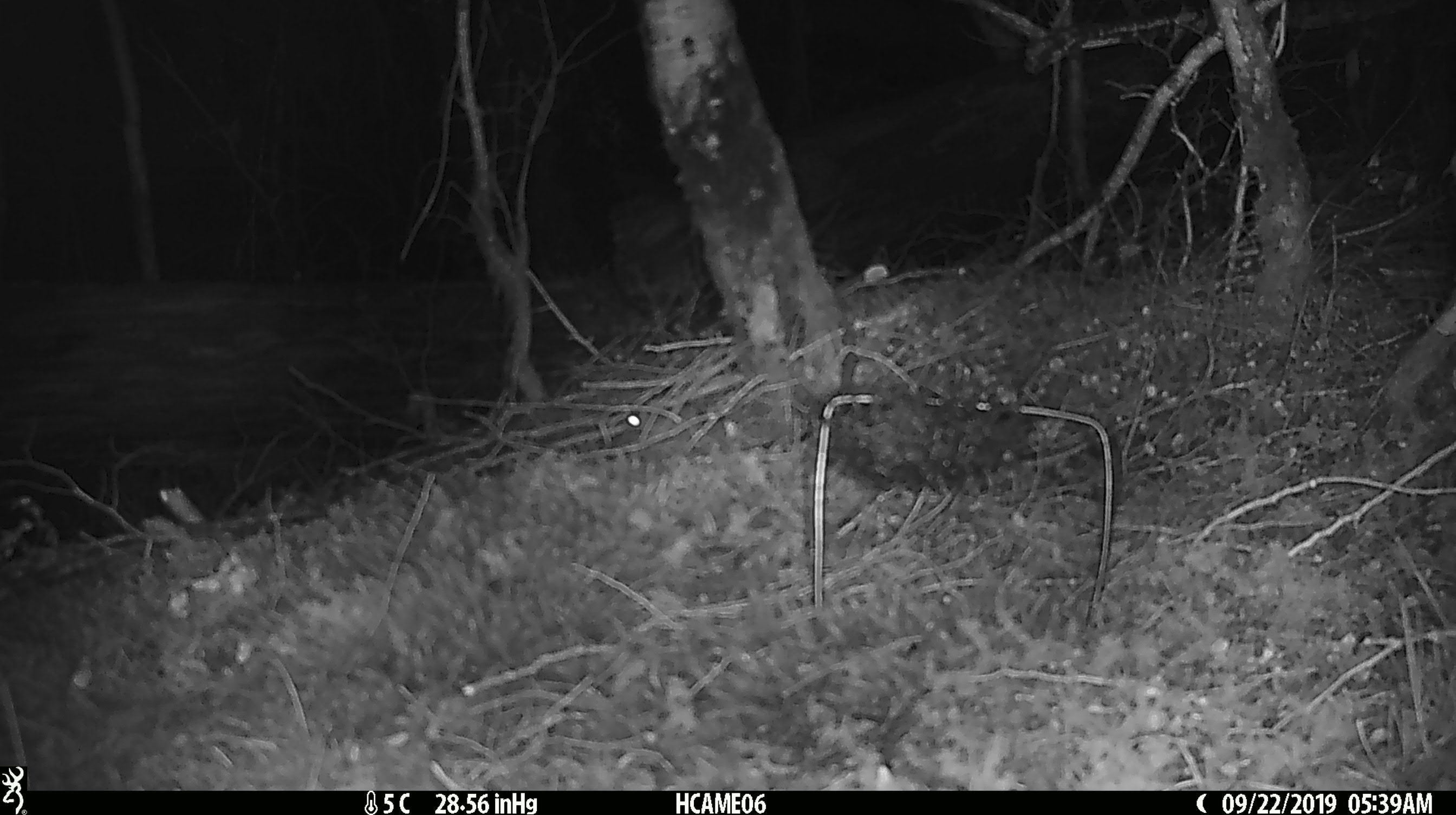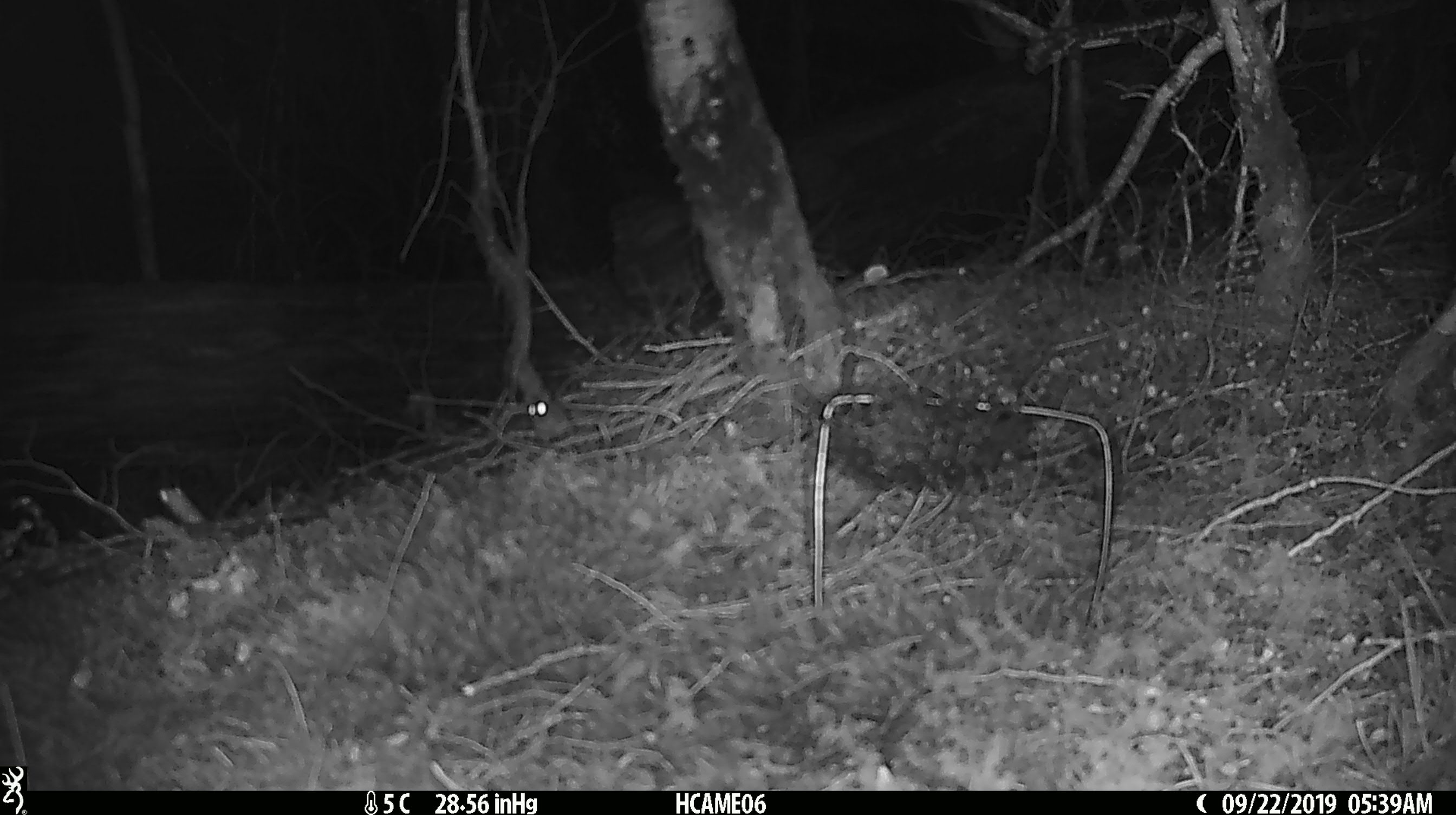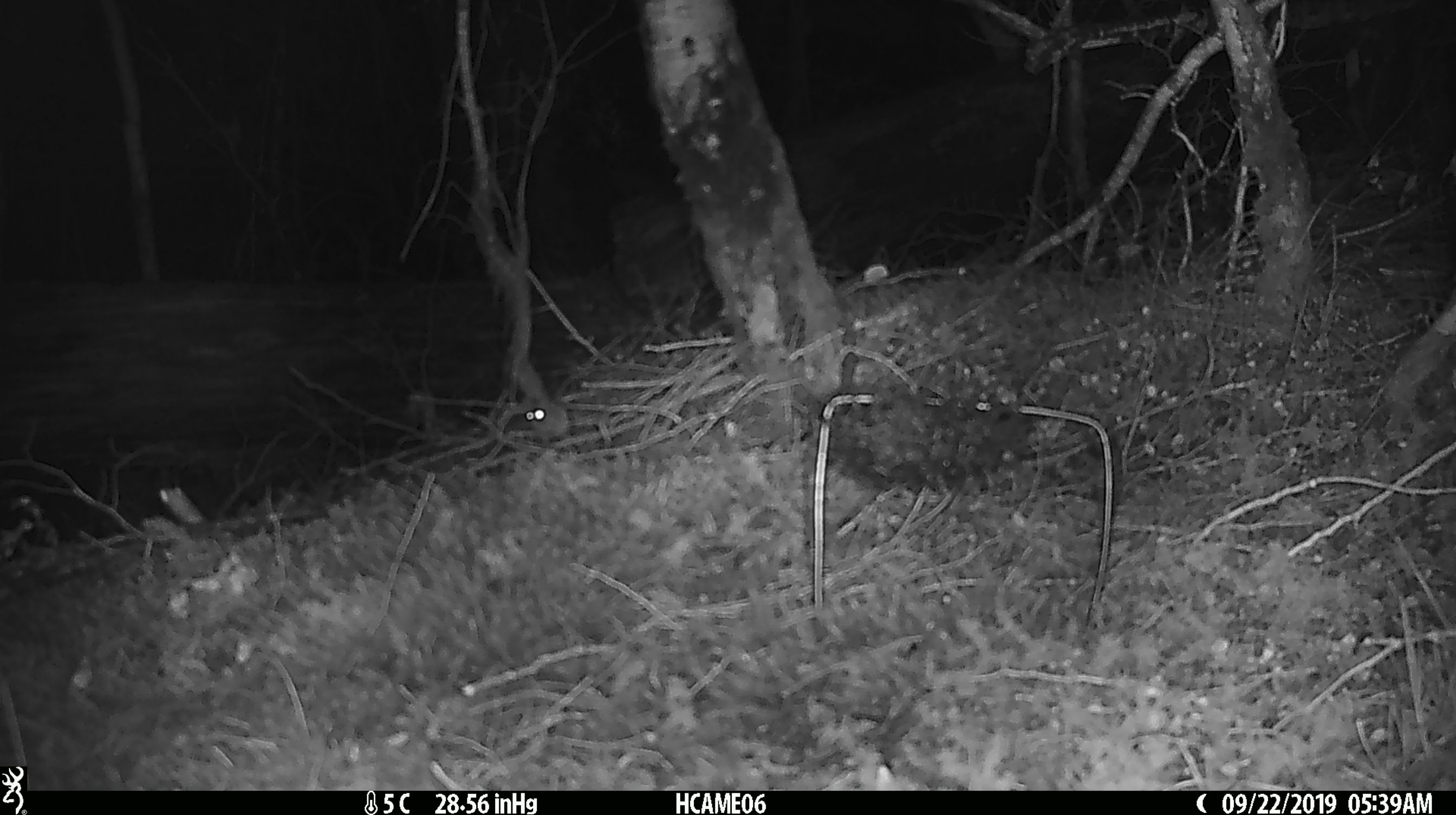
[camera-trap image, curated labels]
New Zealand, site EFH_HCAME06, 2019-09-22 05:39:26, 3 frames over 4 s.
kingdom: Animalia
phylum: Chordata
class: Mammalia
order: Rodentia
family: Muridae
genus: Mus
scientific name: Mus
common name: mouse